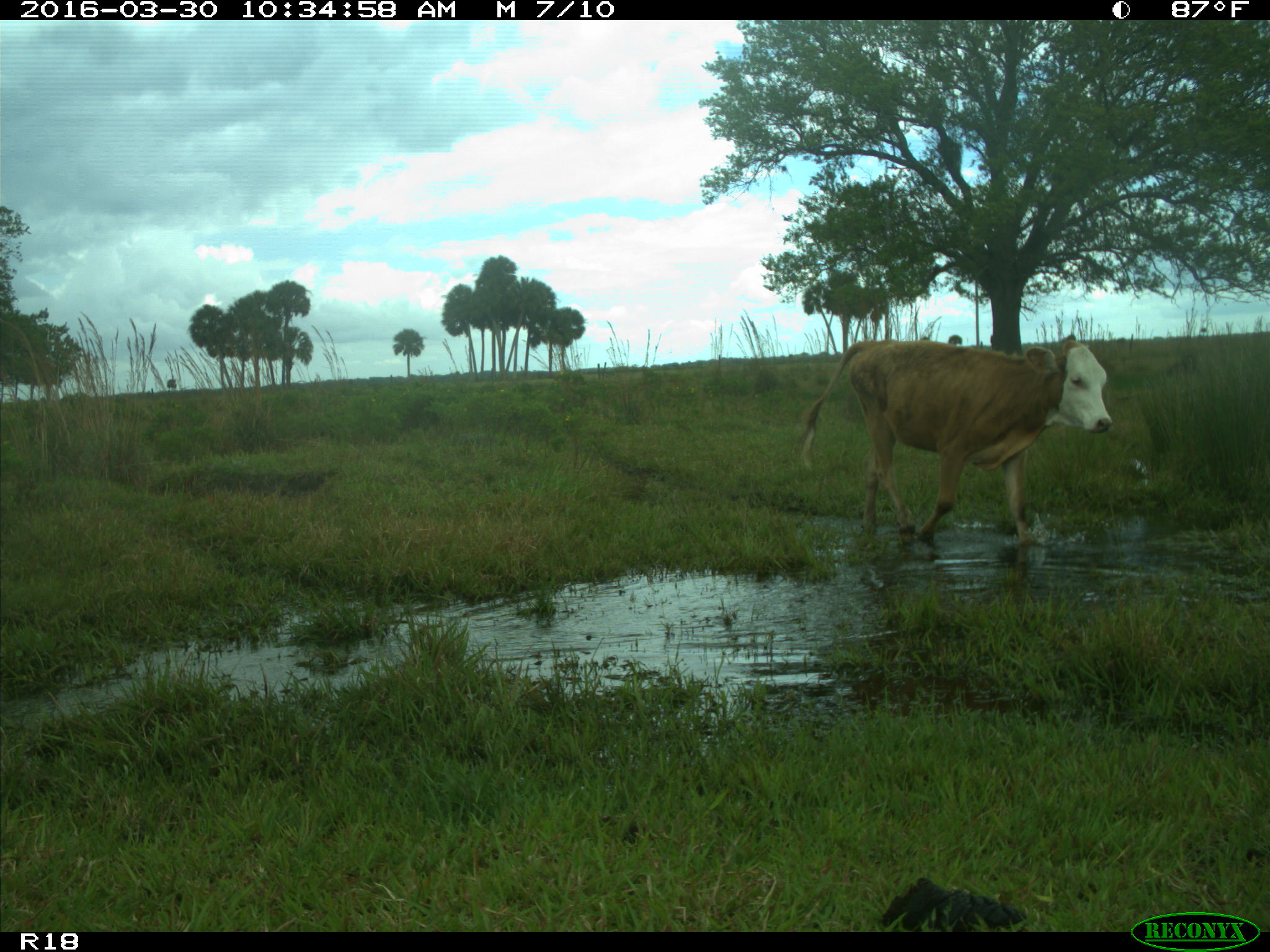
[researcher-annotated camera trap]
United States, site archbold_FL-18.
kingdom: Animalia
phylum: Chordata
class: Mammalia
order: Artiodactyla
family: Bovidae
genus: Bos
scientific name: Bos taurus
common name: domestic cow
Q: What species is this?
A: Bos taurus (domestic cow).